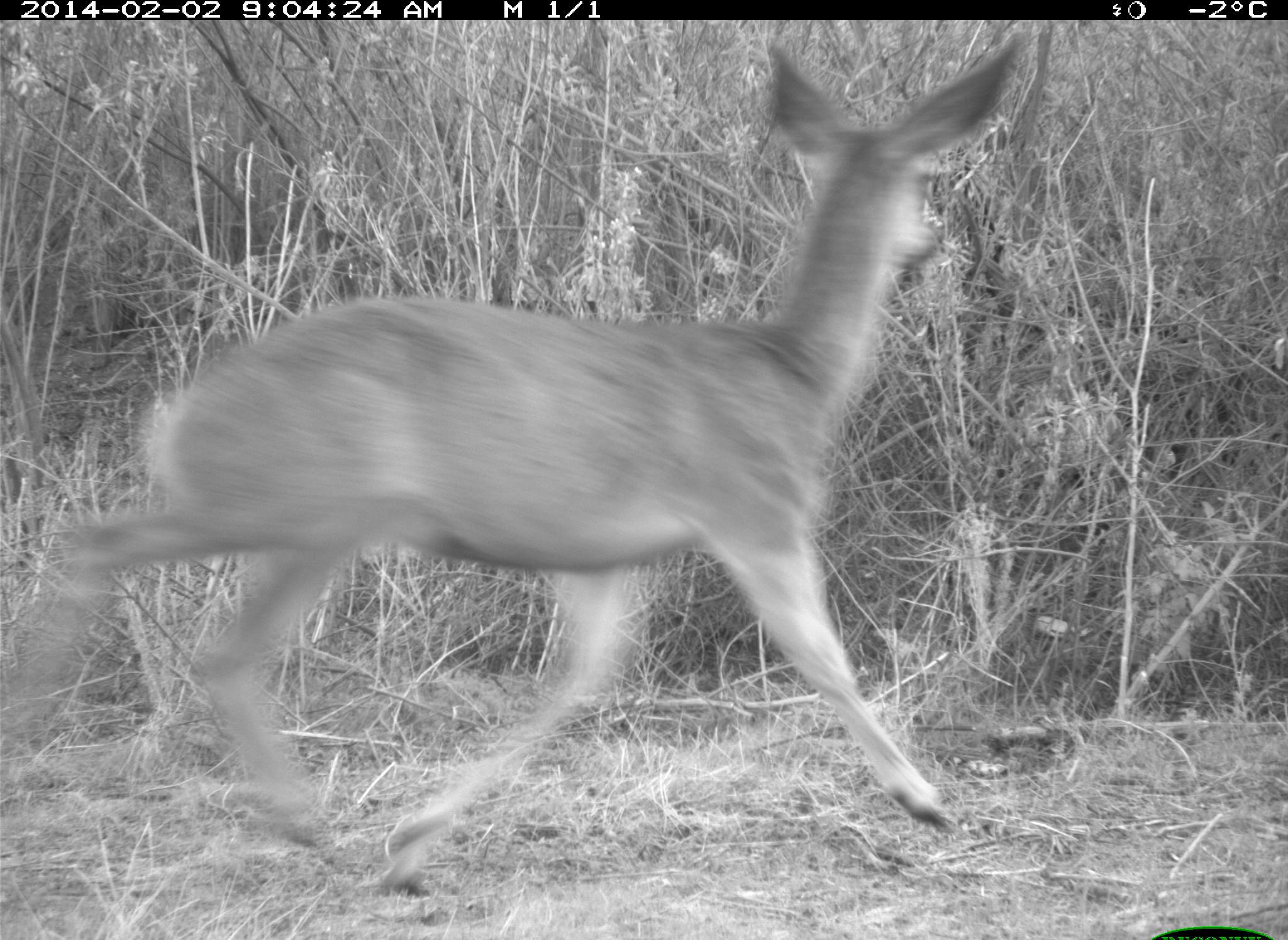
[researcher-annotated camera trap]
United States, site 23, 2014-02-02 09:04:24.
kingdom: Animalia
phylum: Chordata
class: Mammalia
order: Artiodactyla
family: Cervidae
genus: Odocoileus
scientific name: Odocoileus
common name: deer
Deer (Odocoileus).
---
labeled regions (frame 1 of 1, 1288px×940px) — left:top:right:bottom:
deer: 0:24:1028:896